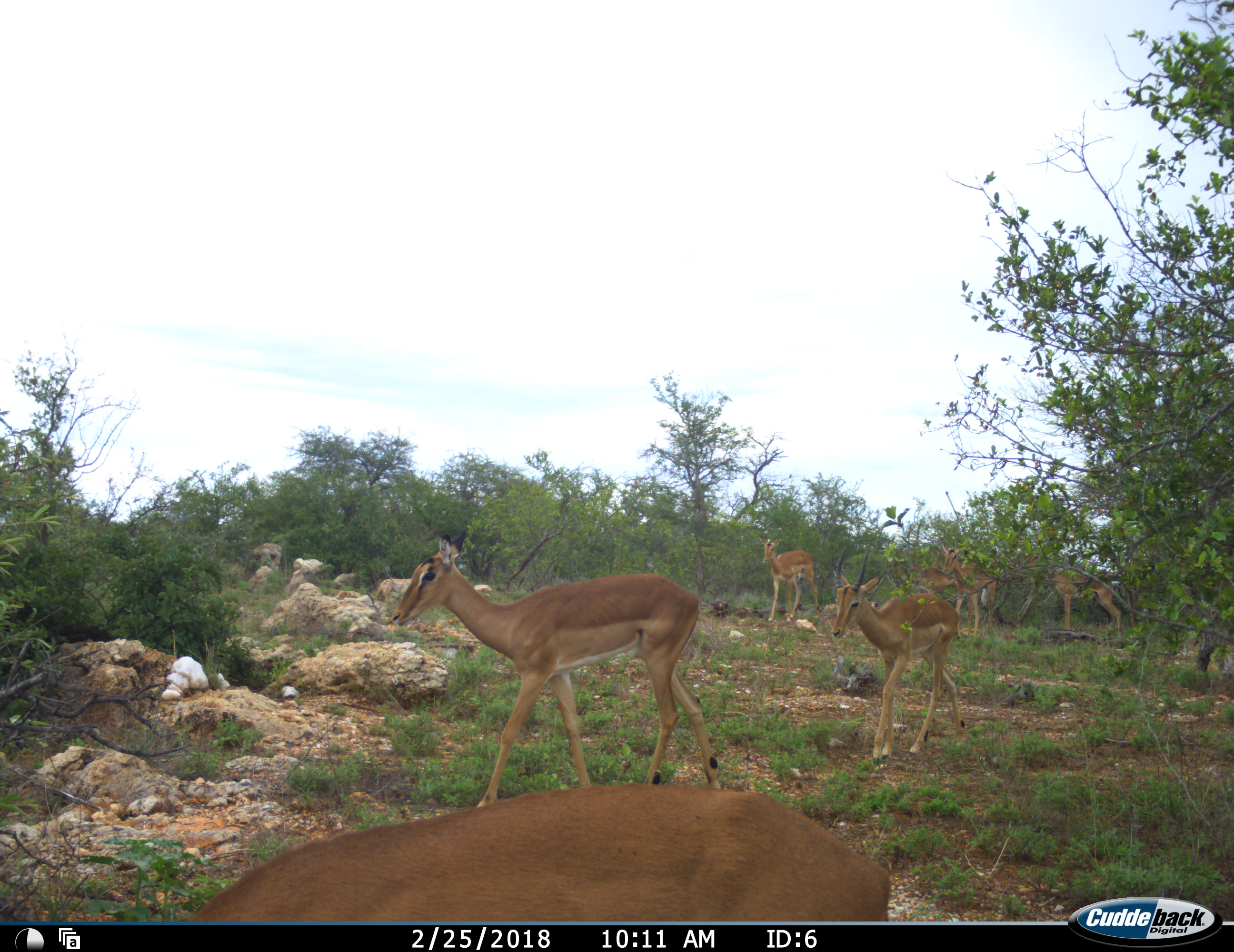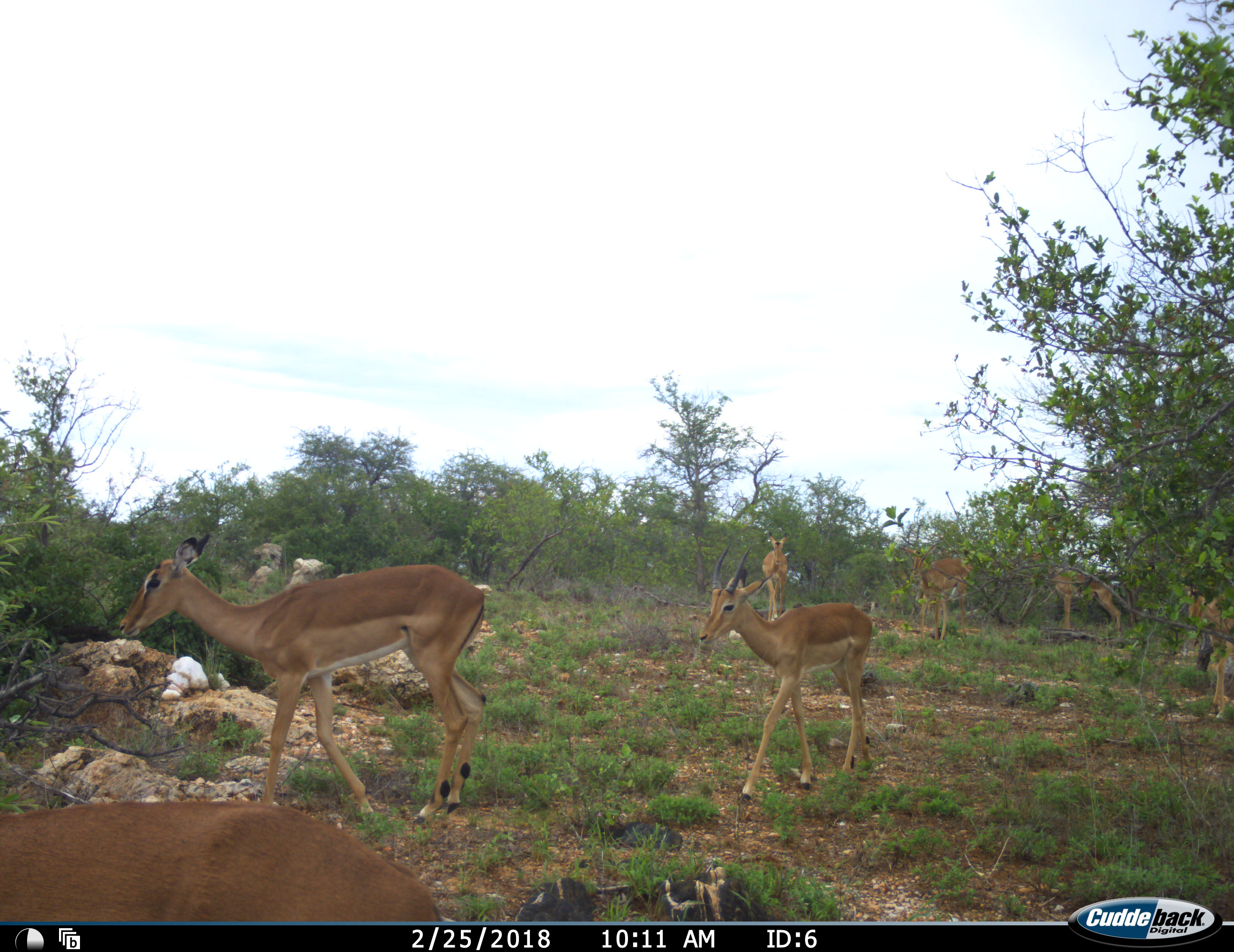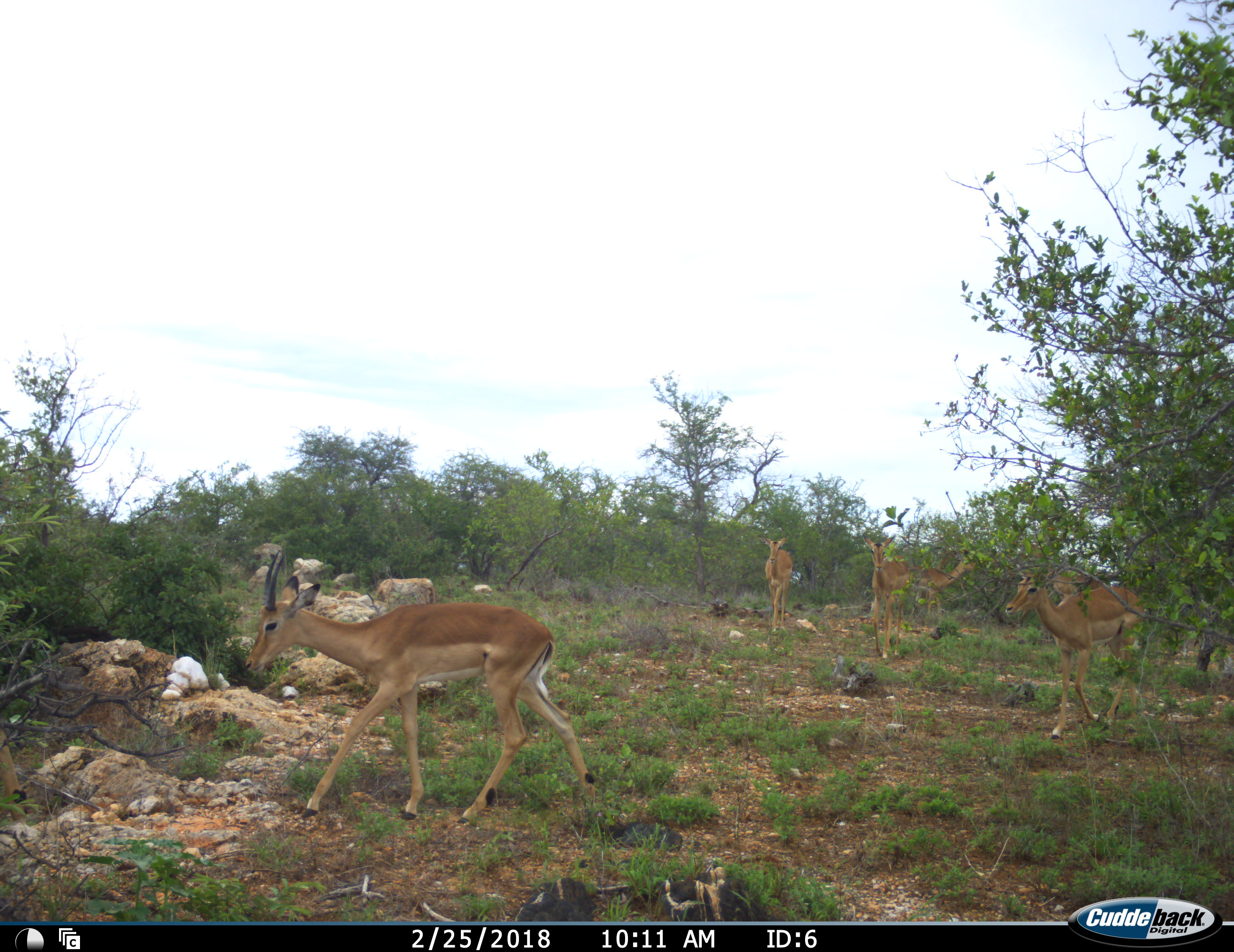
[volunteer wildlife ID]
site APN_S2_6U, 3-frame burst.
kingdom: Animalia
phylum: Chordata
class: Mammalia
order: Artiodactyla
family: Bovidae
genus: Aepyceros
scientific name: Aepyceros melampus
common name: impala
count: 7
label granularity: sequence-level